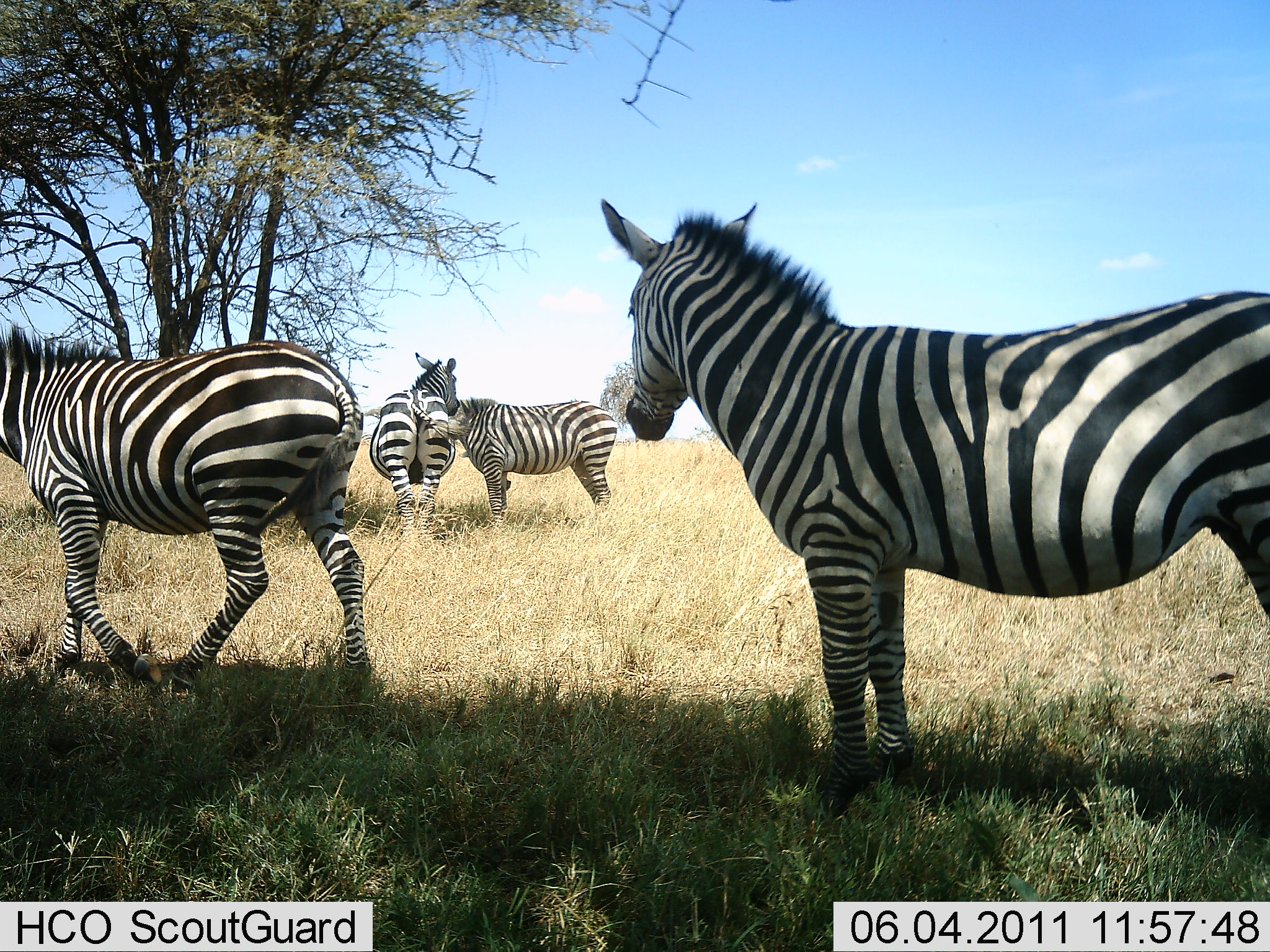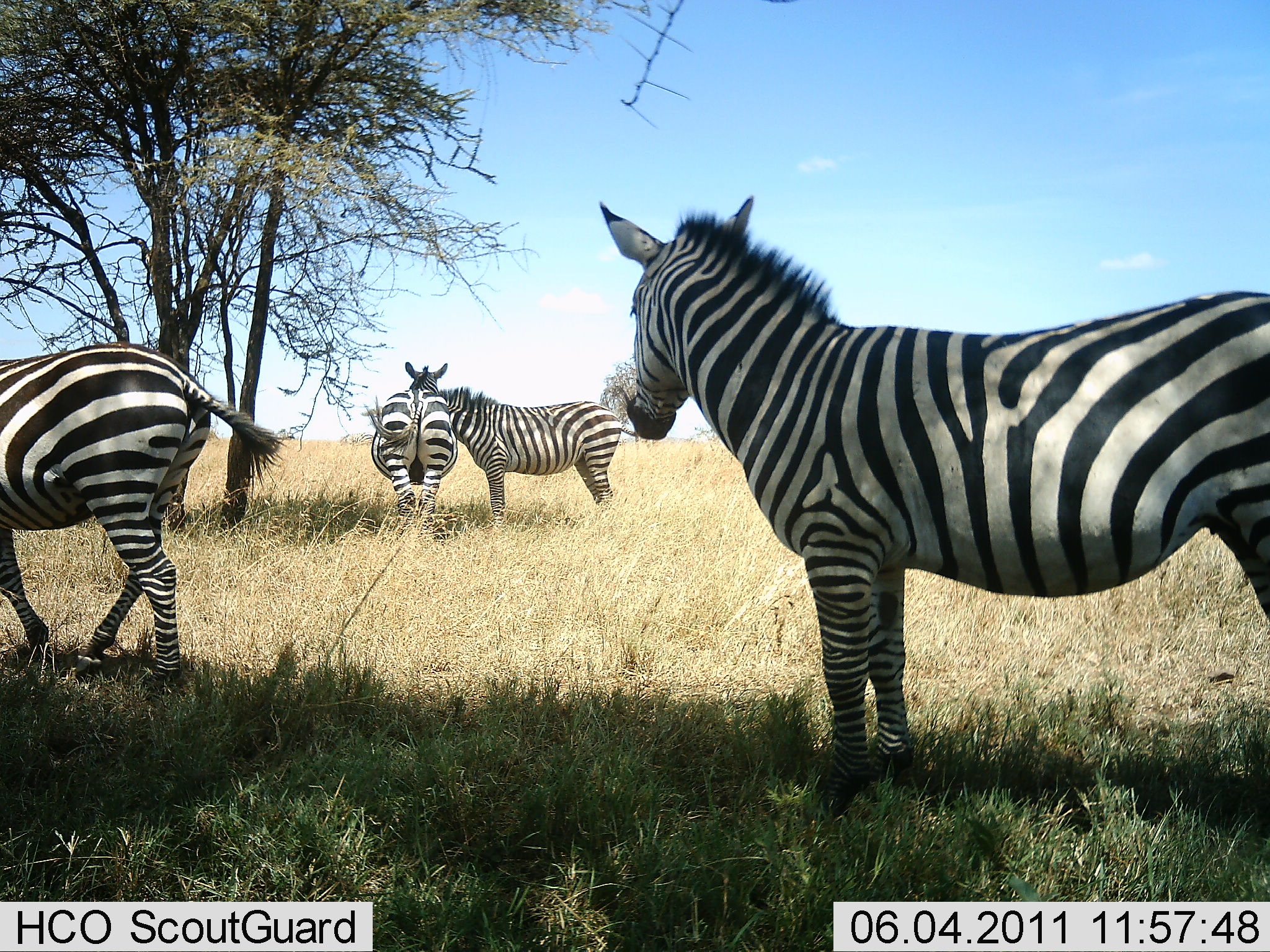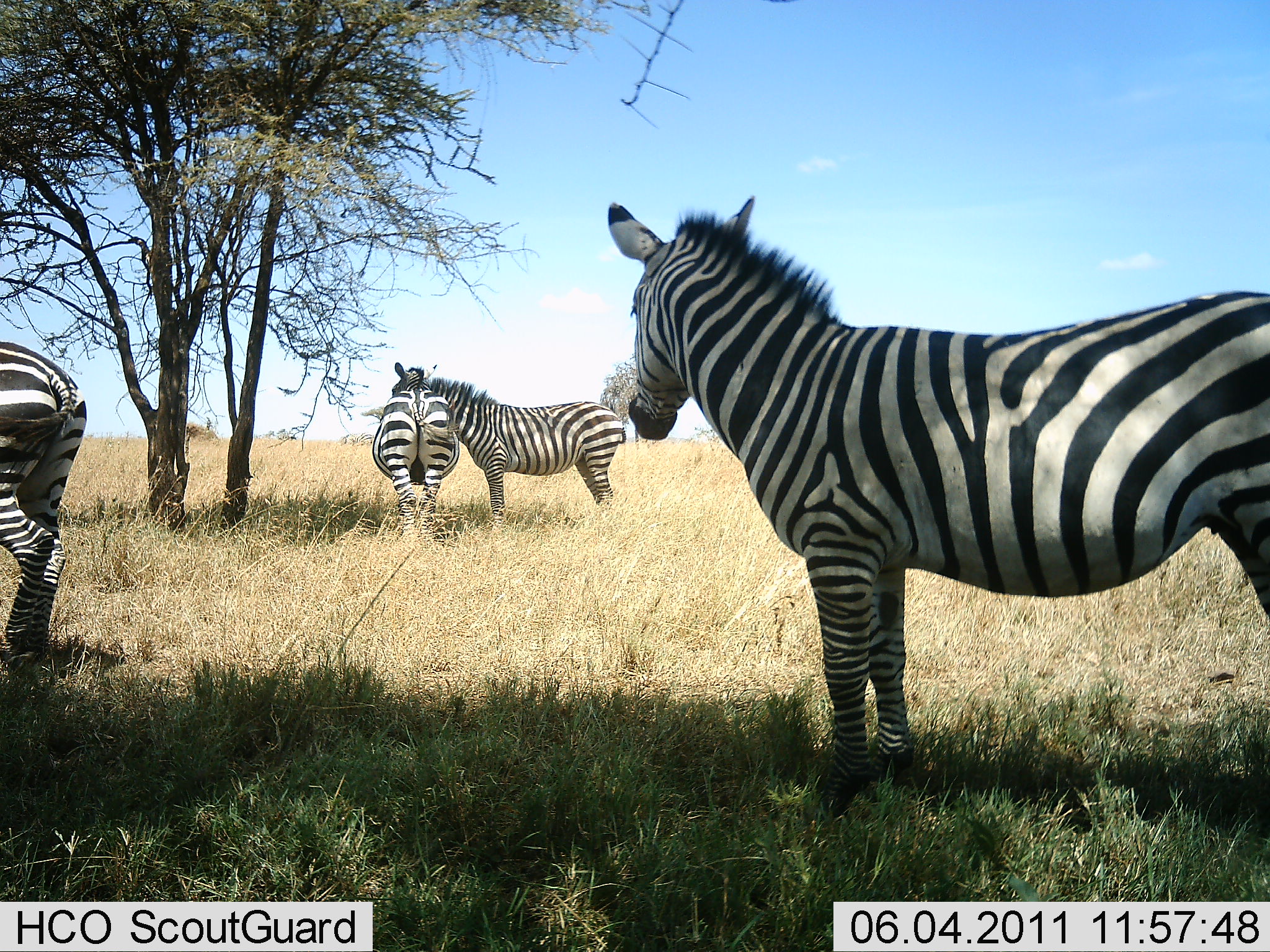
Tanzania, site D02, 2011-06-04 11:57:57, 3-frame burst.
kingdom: Animalia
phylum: Chordata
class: Mammalia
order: Perissodactyla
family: Equidae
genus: Equus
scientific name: Equus quagga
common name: plains zebra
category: zebra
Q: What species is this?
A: Zebra (plains zebra) (Equus quagga).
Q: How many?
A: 4.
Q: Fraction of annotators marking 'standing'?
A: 75%.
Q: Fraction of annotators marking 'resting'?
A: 0%.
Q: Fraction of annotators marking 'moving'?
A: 58%.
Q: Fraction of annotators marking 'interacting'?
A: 50%.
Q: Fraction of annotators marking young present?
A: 0%.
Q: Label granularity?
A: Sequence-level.